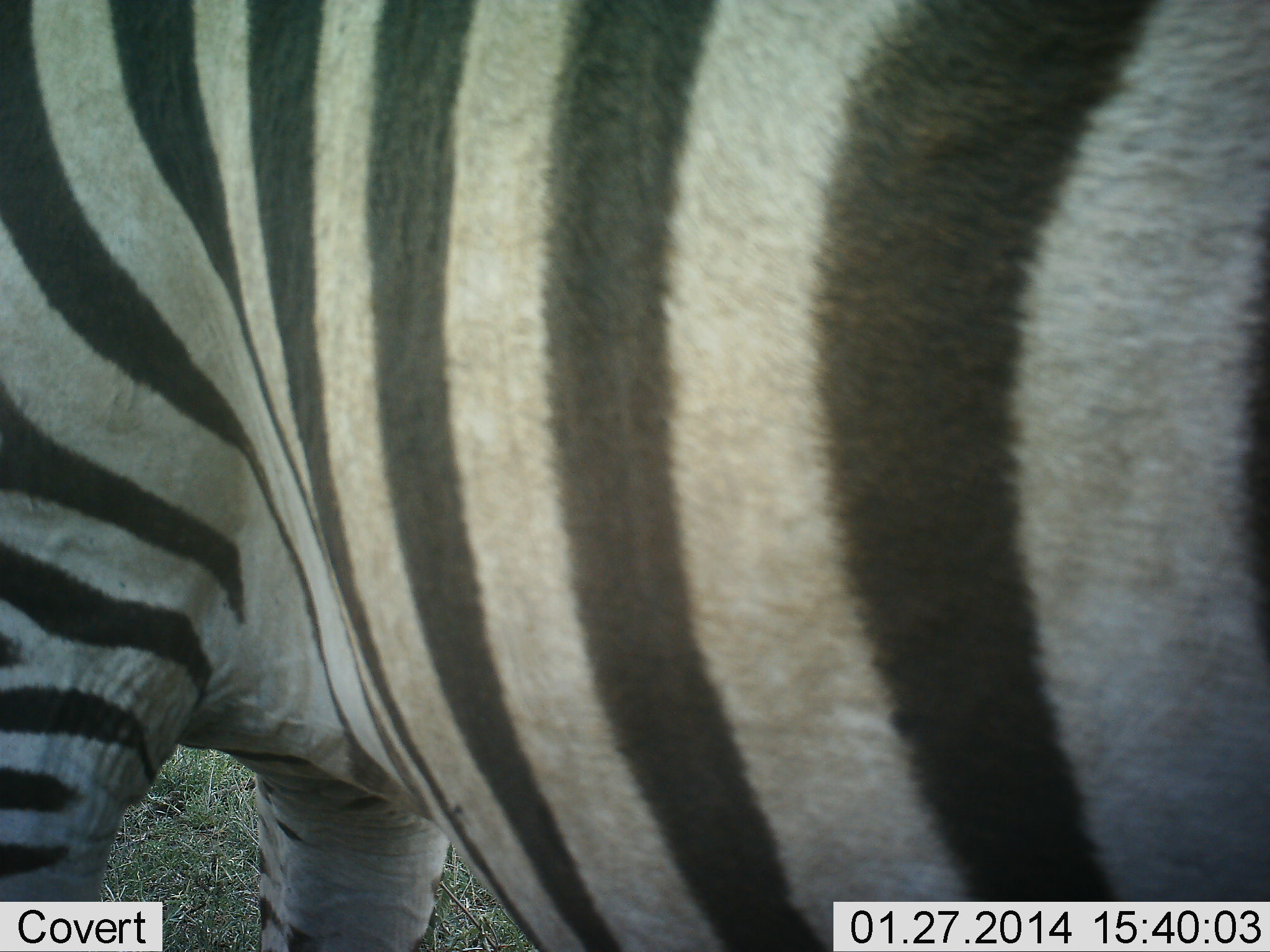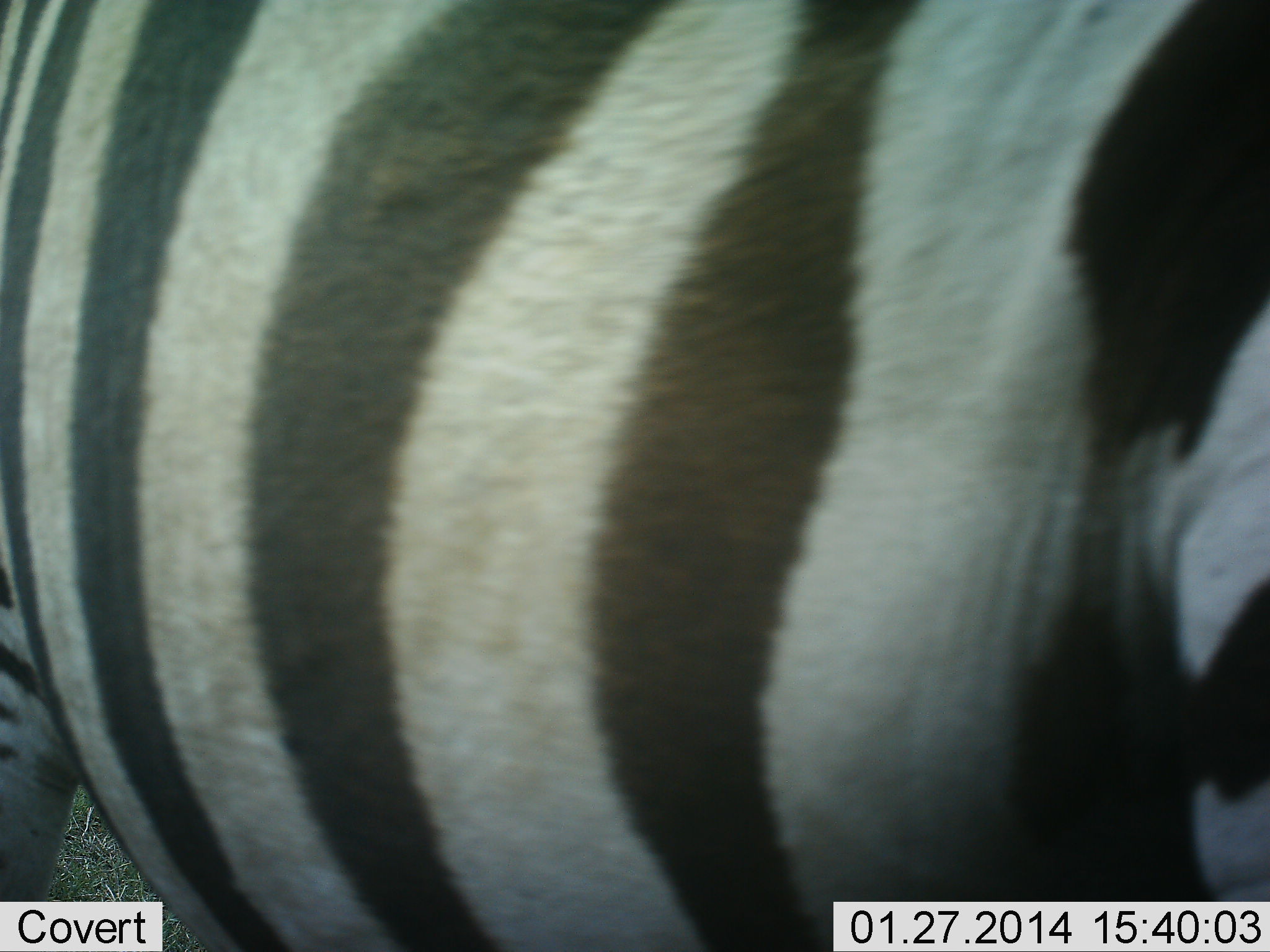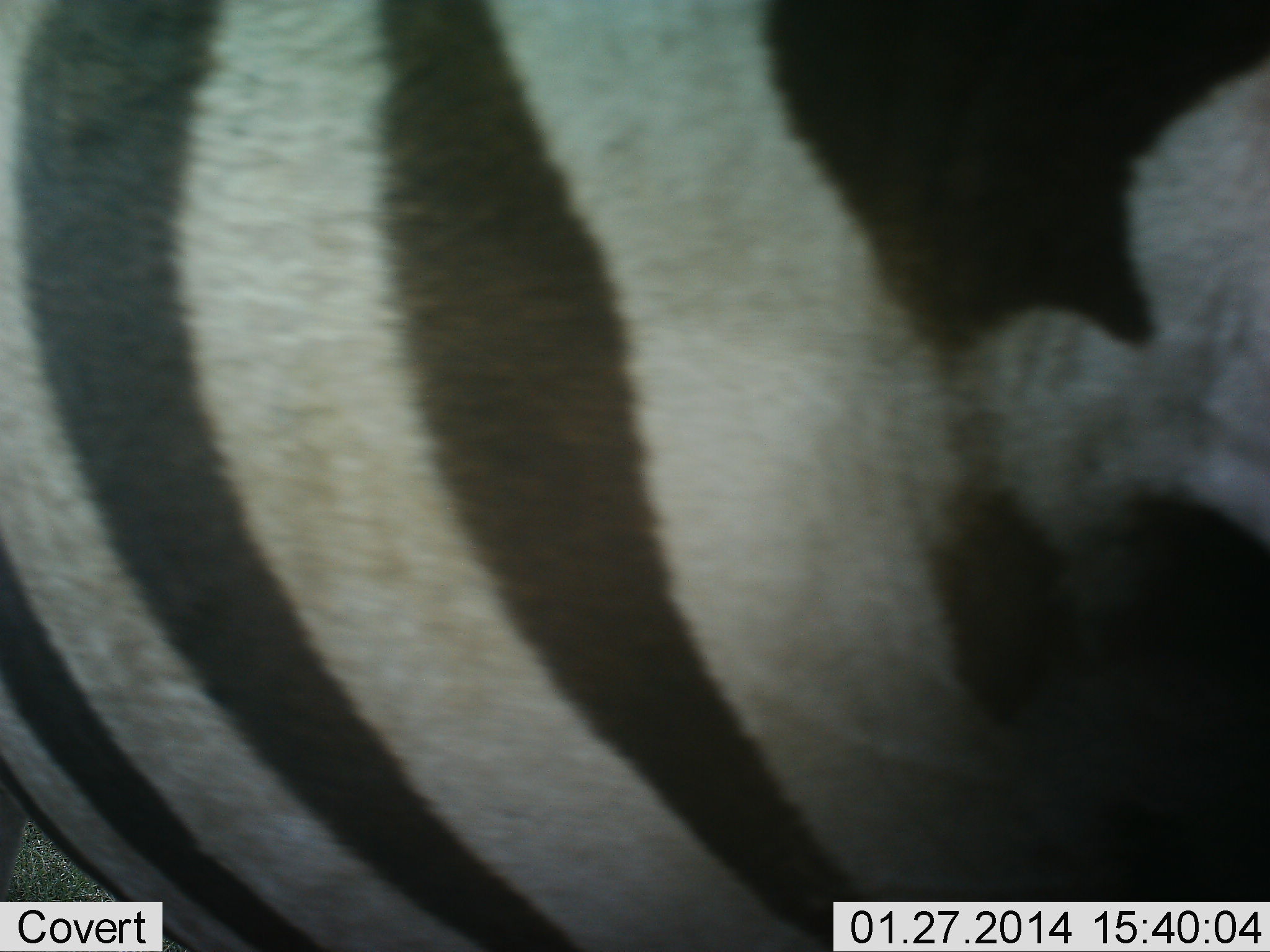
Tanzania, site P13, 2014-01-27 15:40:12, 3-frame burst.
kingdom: Animalia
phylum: Chordata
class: Mammalia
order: Perissodactyla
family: Equidae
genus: Equus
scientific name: Equus quagga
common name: plains zebra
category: zebra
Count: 1.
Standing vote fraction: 60%.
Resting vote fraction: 0%.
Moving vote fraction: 40%.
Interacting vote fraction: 0%.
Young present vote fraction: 0%.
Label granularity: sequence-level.